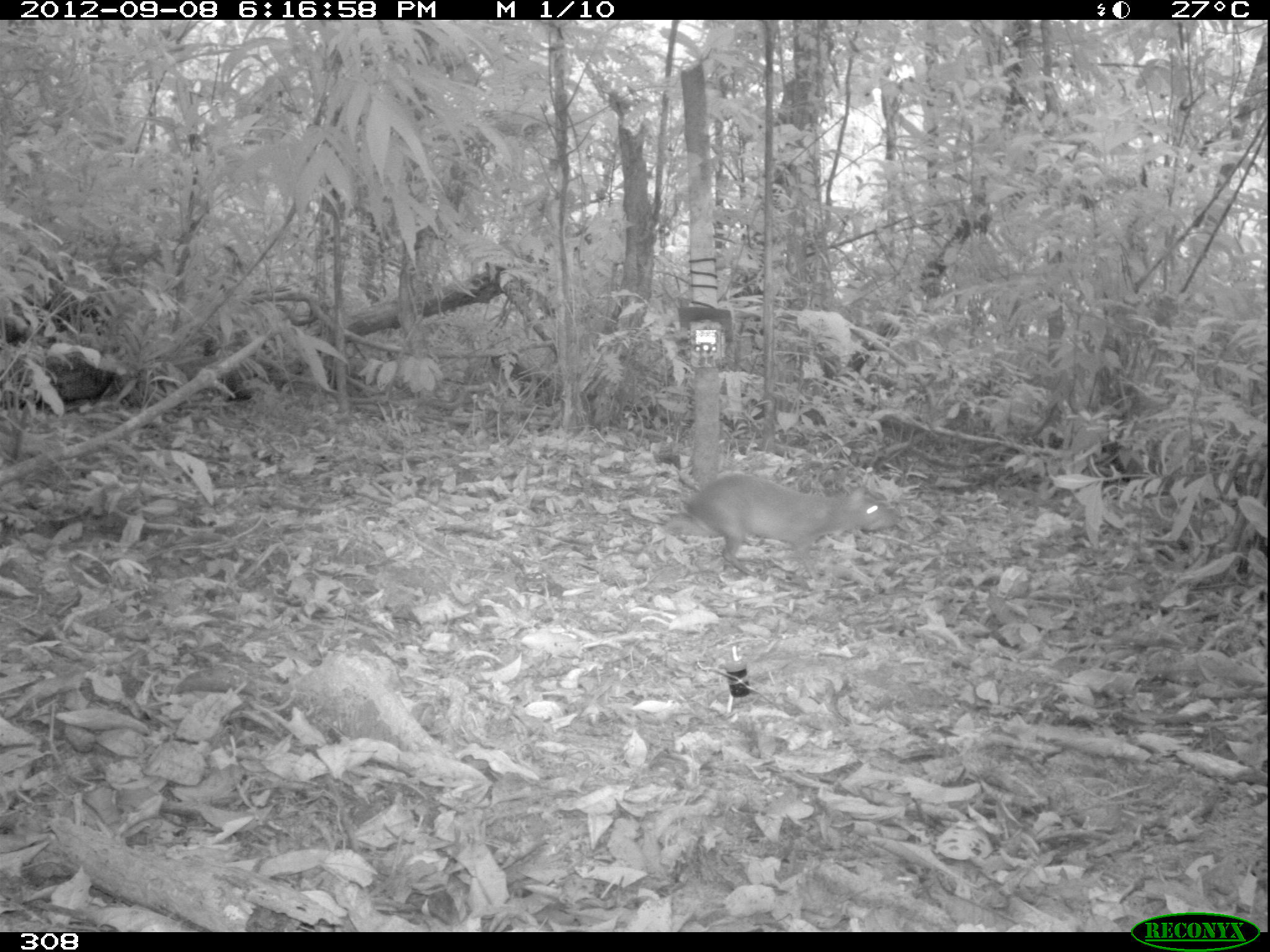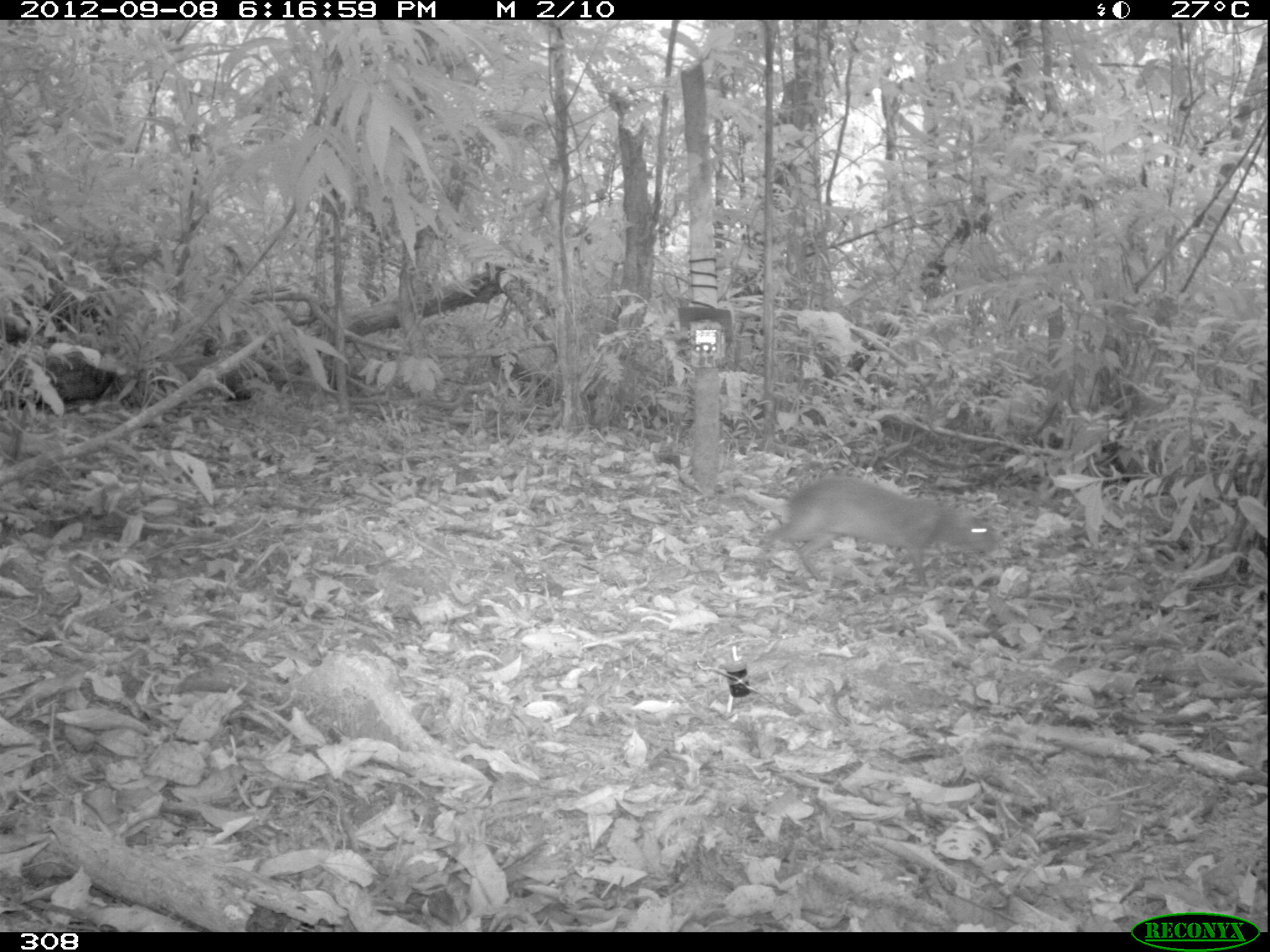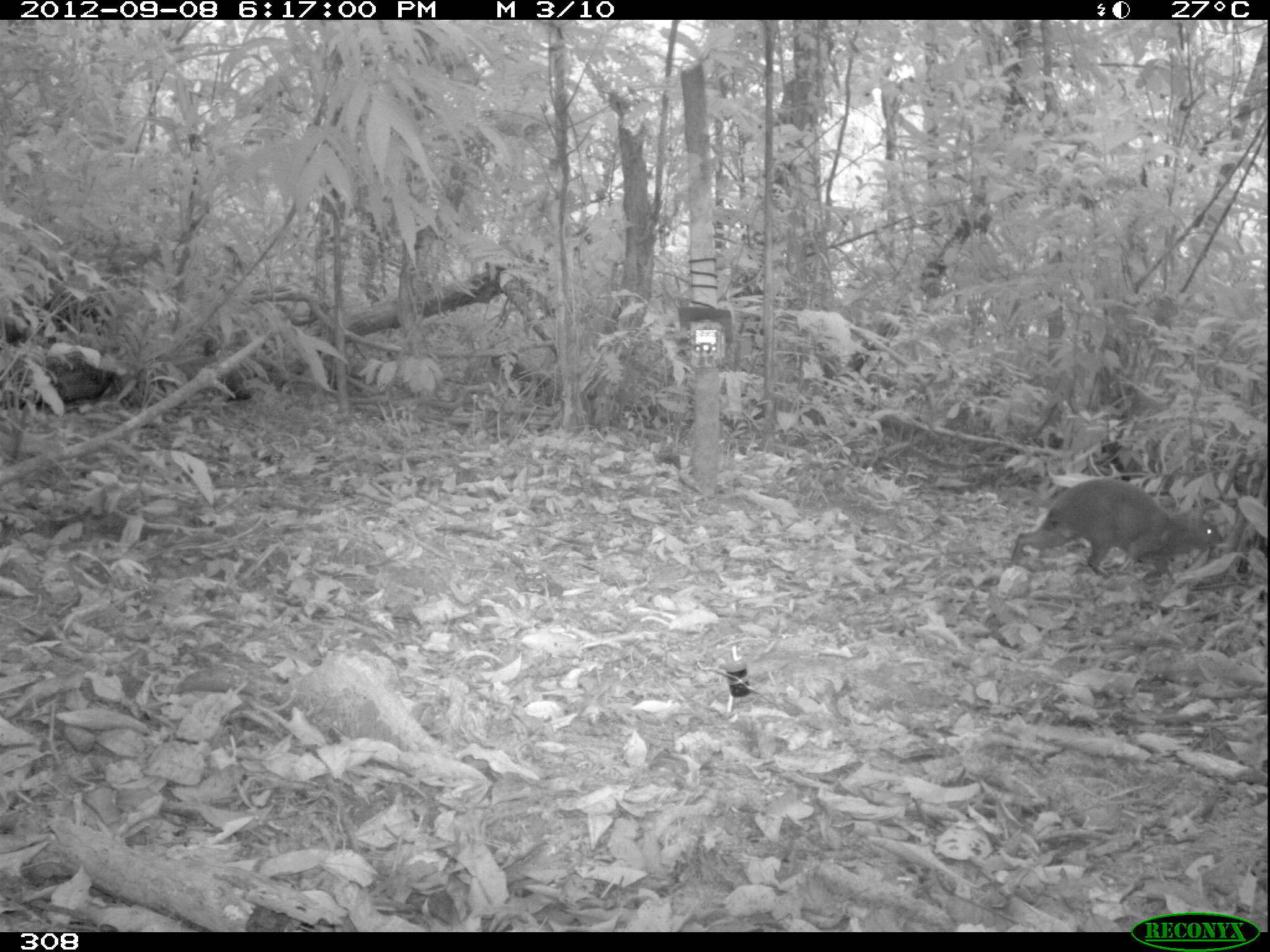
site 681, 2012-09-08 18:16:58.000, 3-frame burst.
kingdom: Animalia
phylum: Chordata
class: Mammalia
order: Rodentia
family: Dasyproctidae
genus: Dasyprocta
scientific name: Dasyprocta punctata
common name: central american agouti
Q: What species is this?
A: Dasyprocta punctata (central american agouti).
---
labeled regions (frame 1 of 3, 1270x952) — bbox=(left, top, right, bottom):
dasyprocta punctata: bbox=(681, 470, 897, 575)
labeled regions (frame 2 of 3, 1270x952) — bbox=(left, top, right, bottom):
dasyprocta punctata: bbox=(755, 472, 996, 586)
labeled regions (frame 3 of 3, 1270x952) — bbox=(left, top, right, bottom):
dasyprocta punctata: bbox=(1009, 476, 1224, 578)